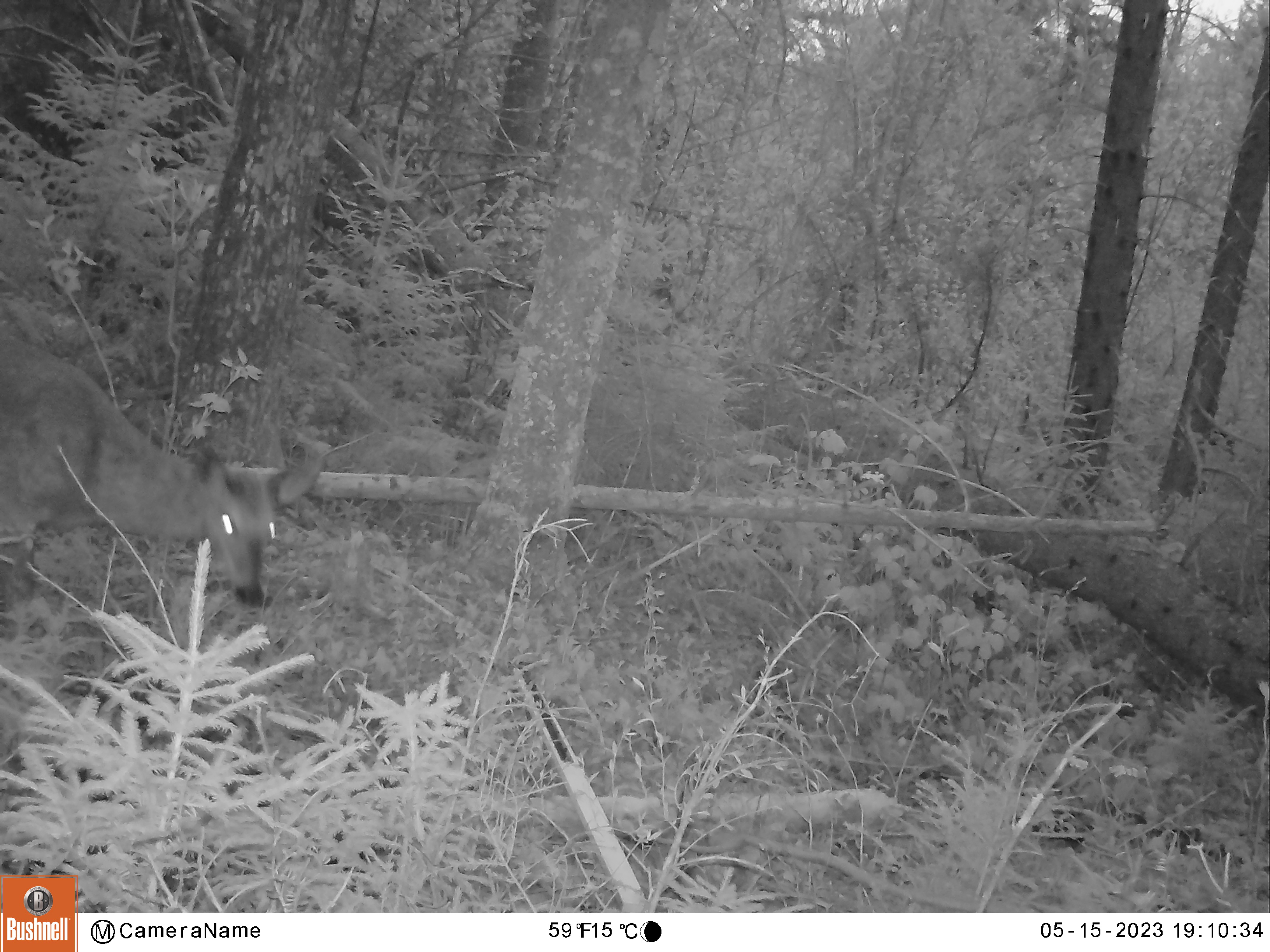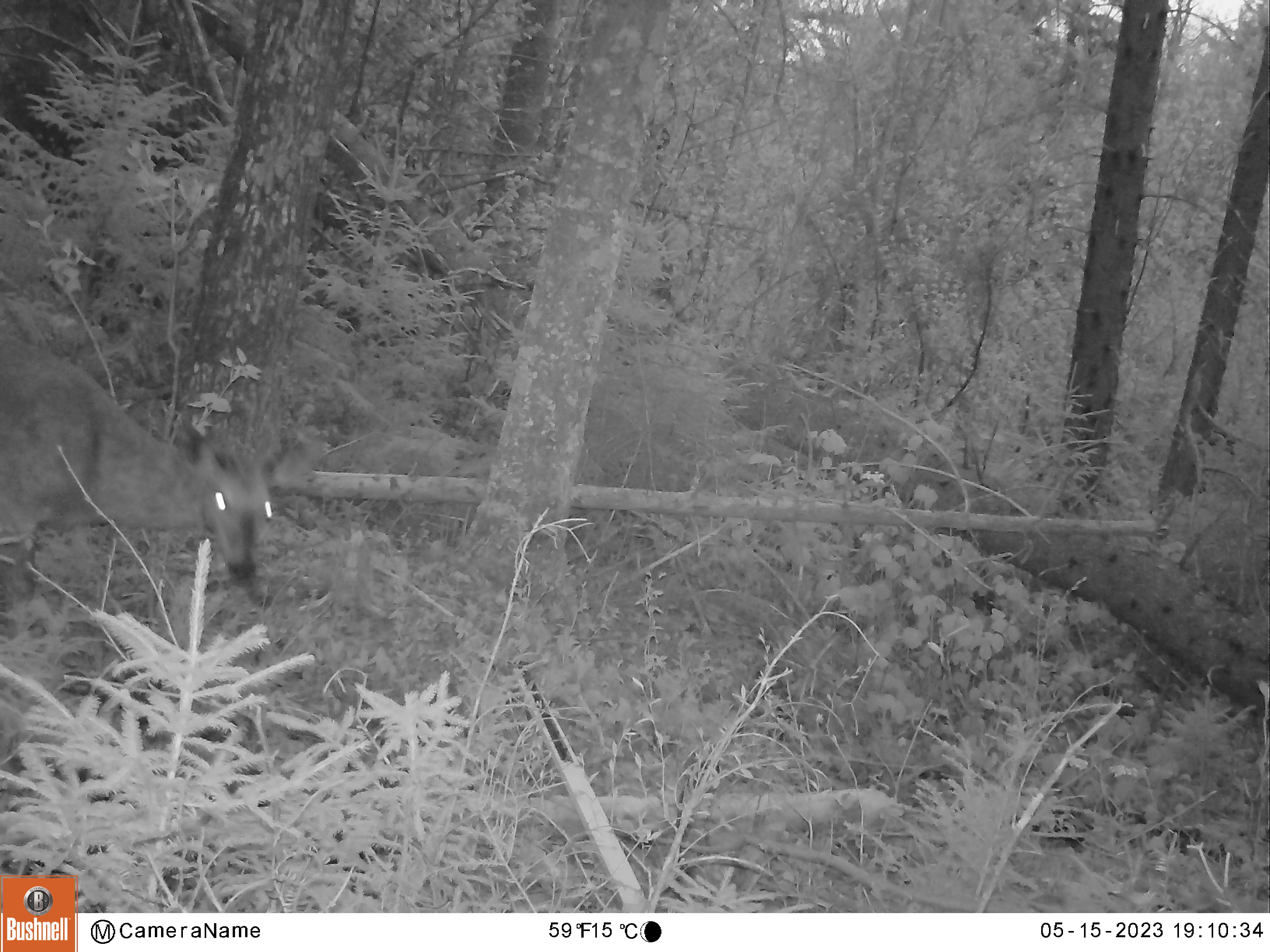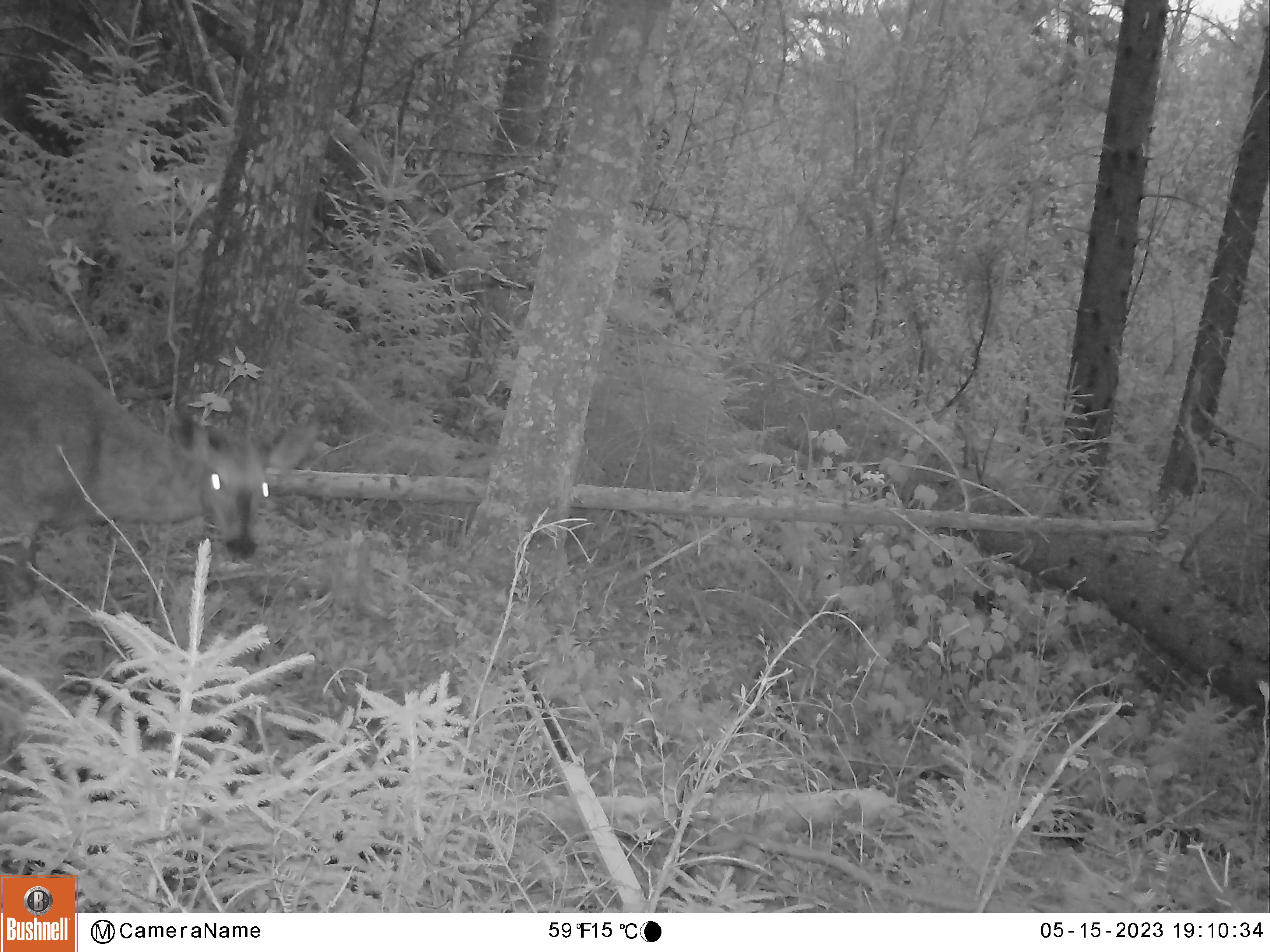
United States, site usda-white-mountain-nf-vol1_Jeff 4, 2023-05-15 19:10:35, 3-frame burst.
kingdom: Animalia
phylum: Chordata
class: Mammalia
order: Artiodactyla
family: Cervidae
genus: Odocoileus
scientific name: Odocoileus virginianus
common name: white-tailed deer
White-tailed deer (Odocoileus virginianus).